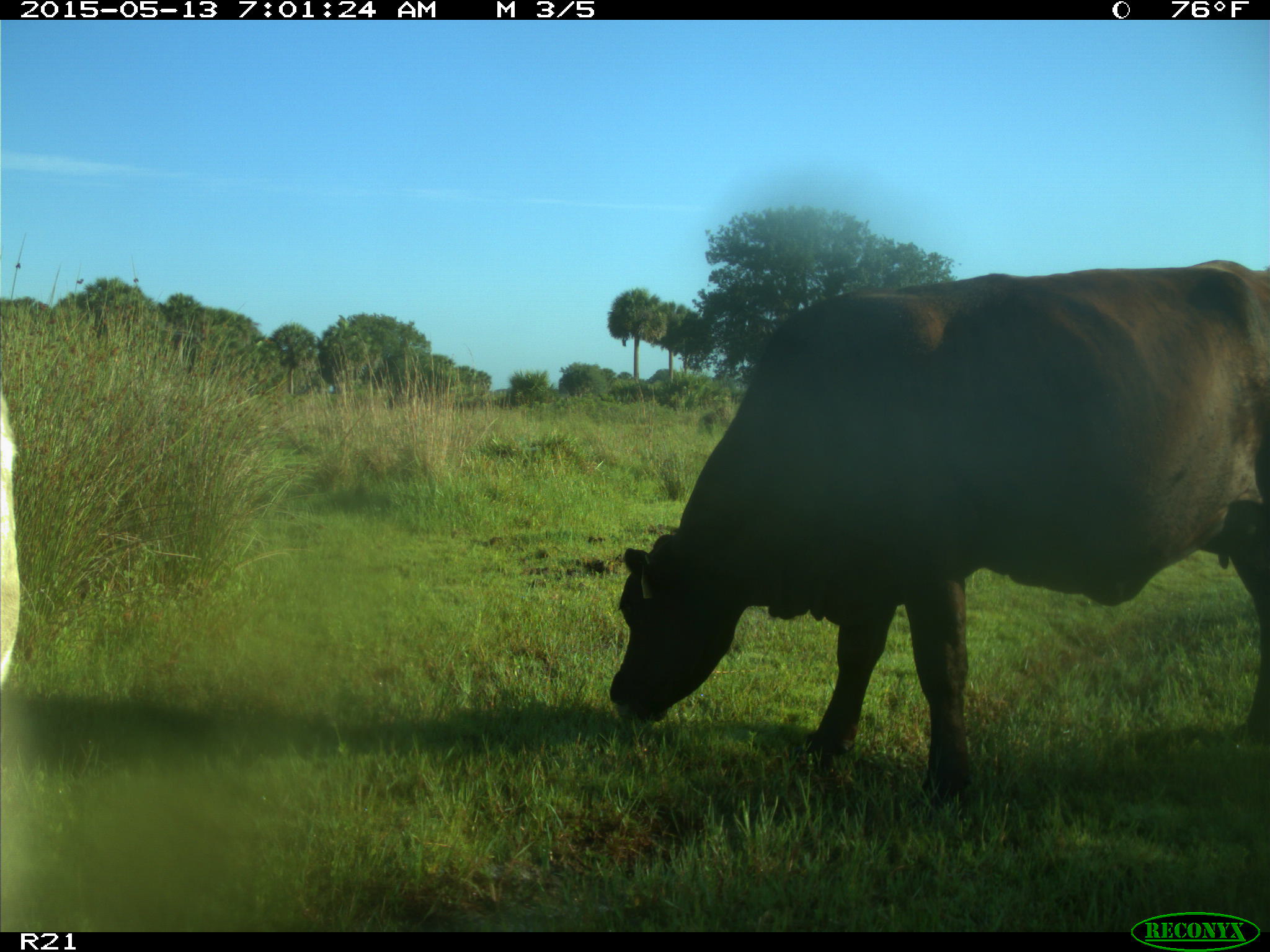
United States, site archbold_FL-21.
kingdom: Animalia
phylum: Chordata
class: Mammalia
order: Artiodactyla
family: Bovidae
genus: Bos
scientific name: Bos taurus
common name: domestic cow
Bos taurus (domestic cow).